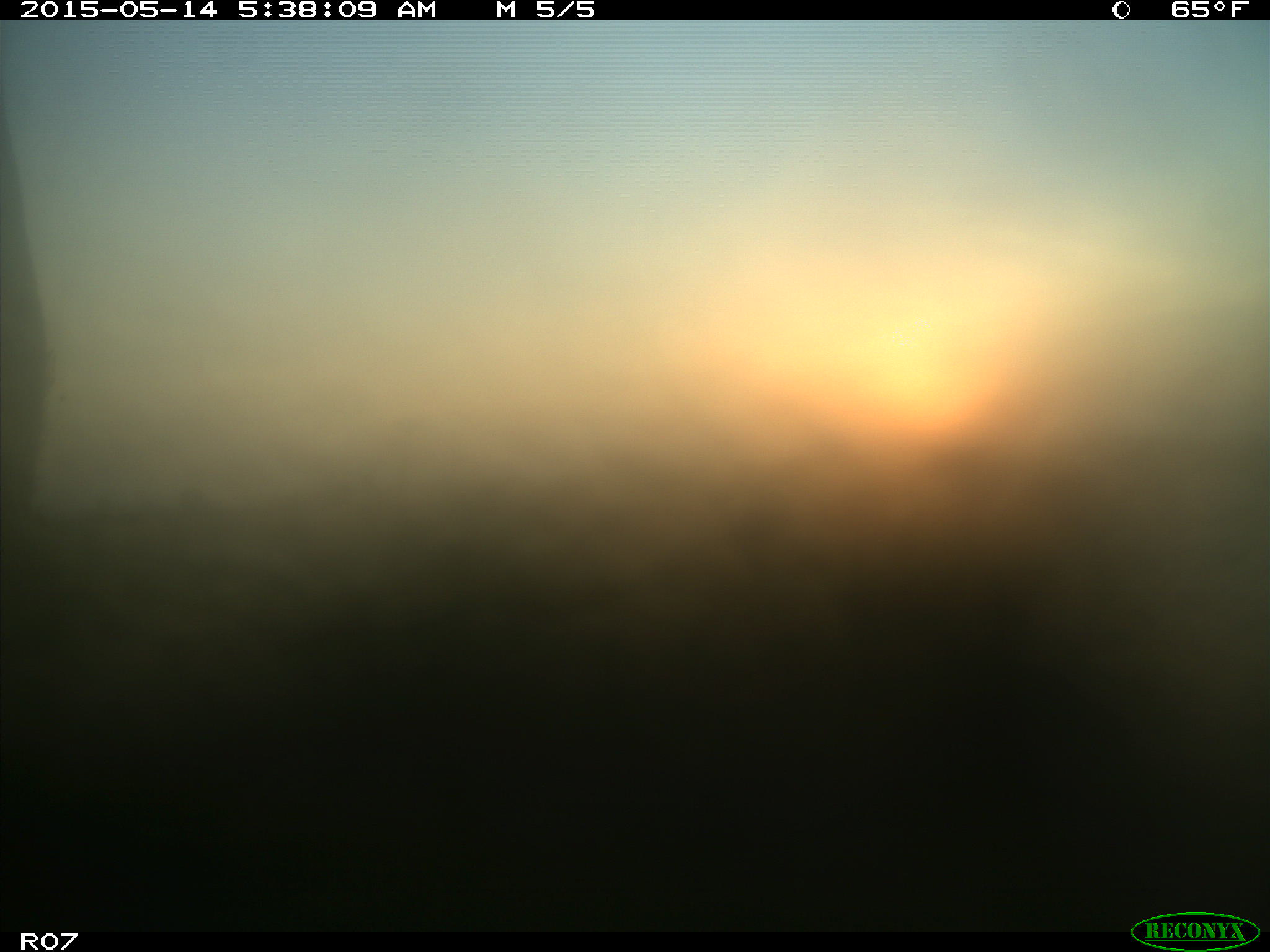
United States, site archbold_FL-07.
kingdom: Animalia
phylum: Chordata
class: Mammalia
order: Artiodactyla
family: Bovidae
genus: Bos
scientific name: Bos taurus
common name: domestic cow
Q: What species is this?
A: Bos taurus (domestic cow).